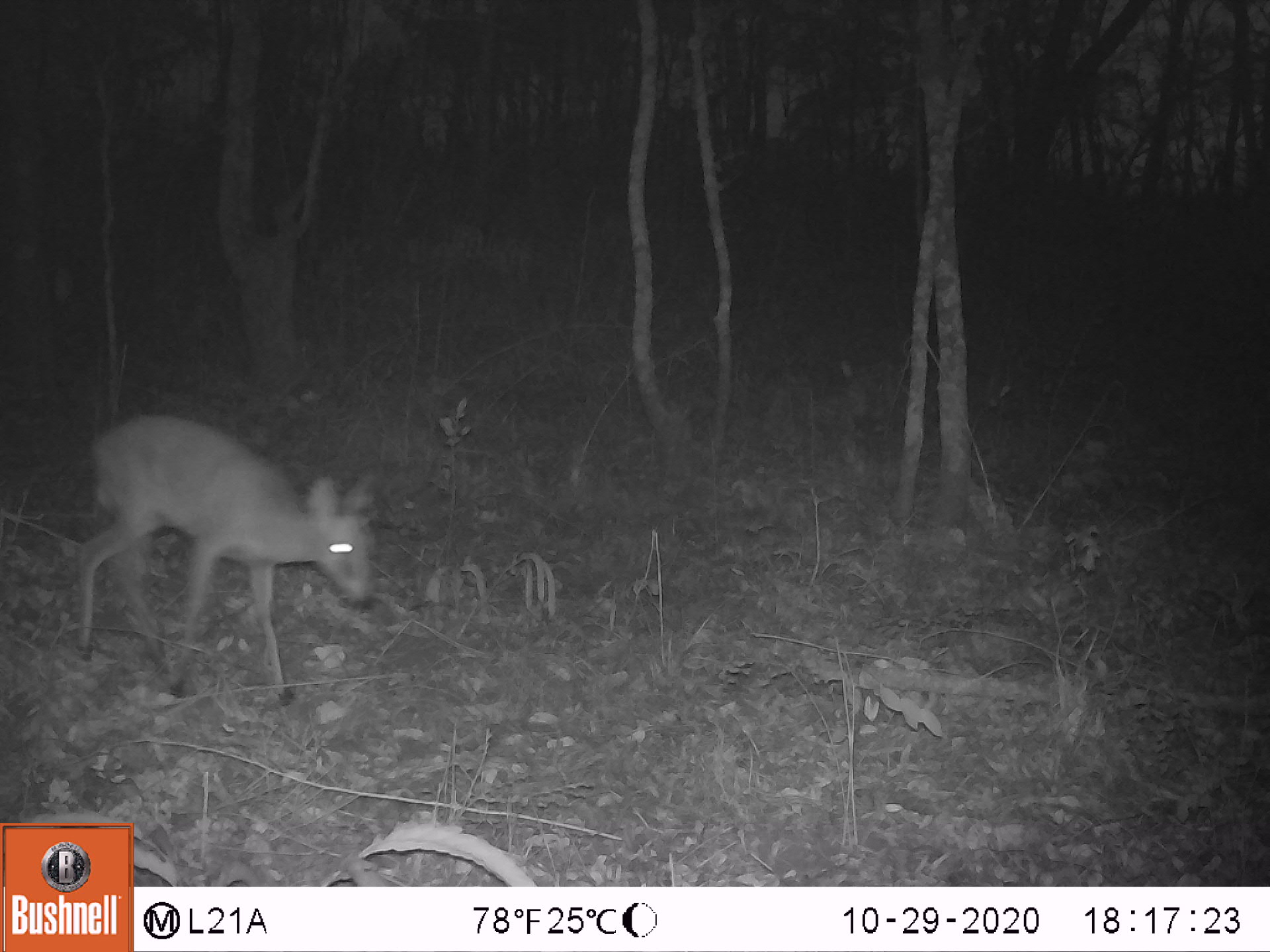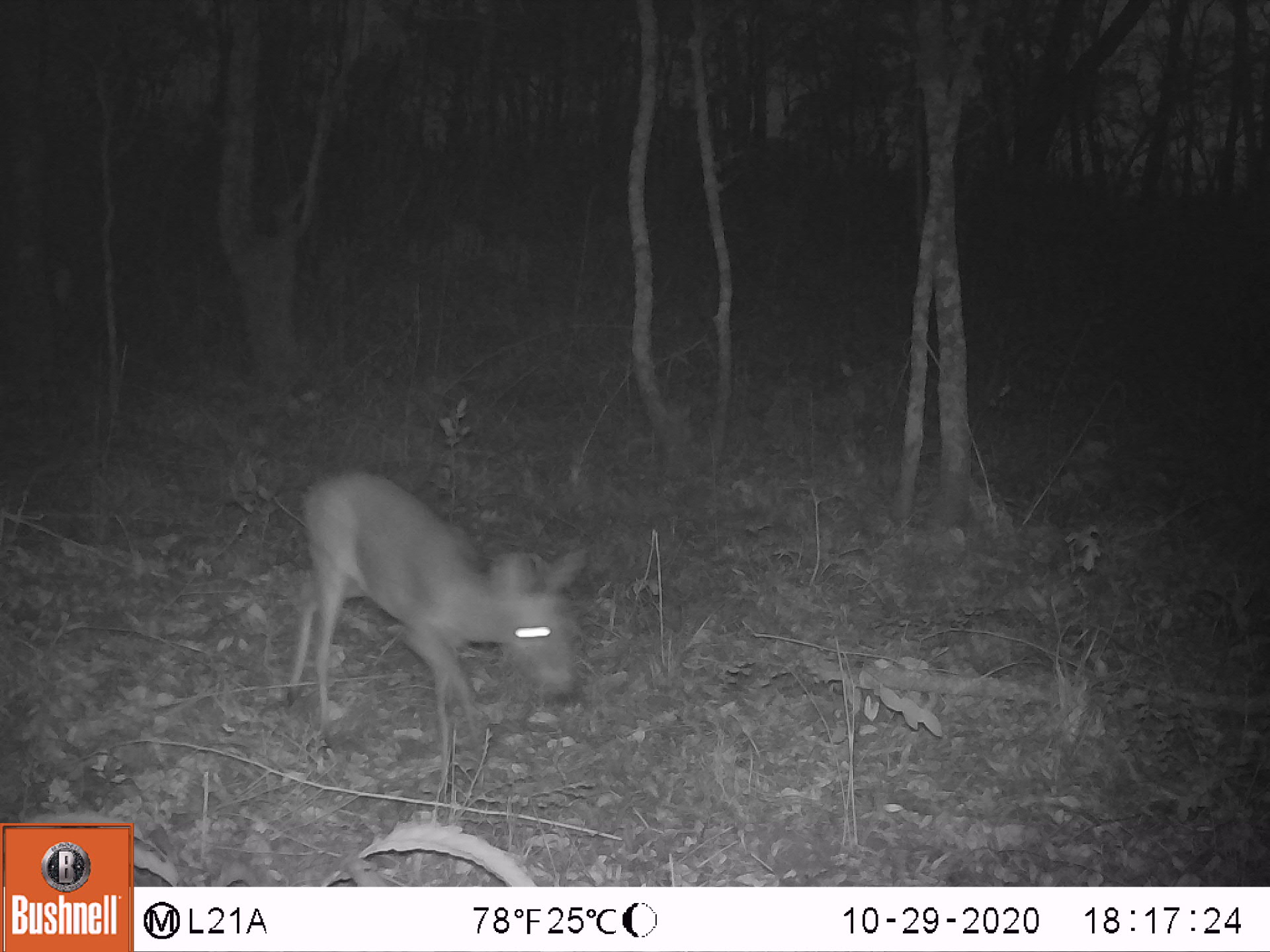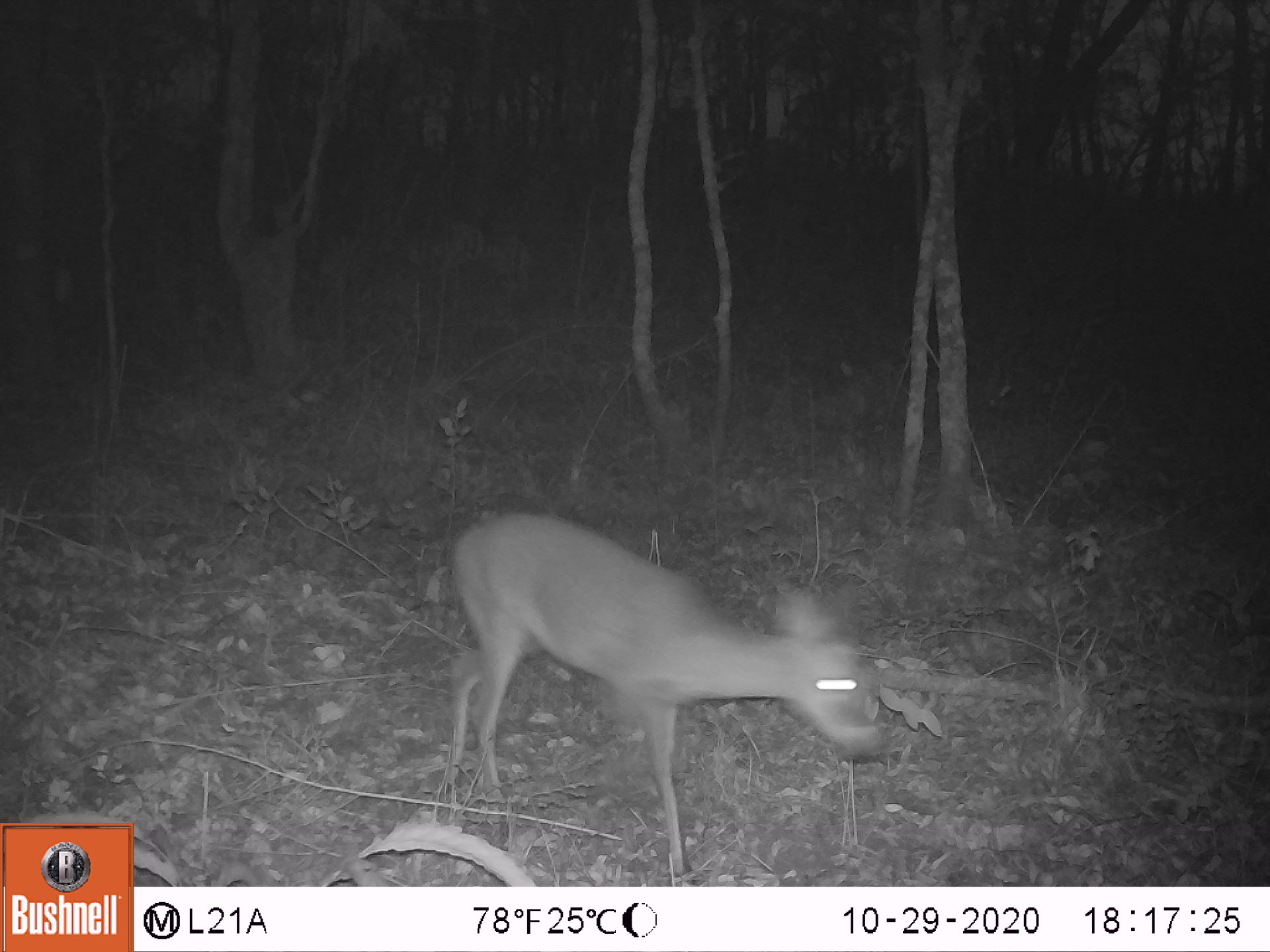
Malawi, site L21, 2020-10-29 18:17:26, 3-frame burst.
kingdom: Animalia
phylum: Chordata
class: Mammalia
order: Artiodactyla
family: Bovidae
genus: Sylvicapra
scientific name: Sylvicapra grimmia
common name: common duiker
Common duiker (Sylvicapra grimmia), count 1.